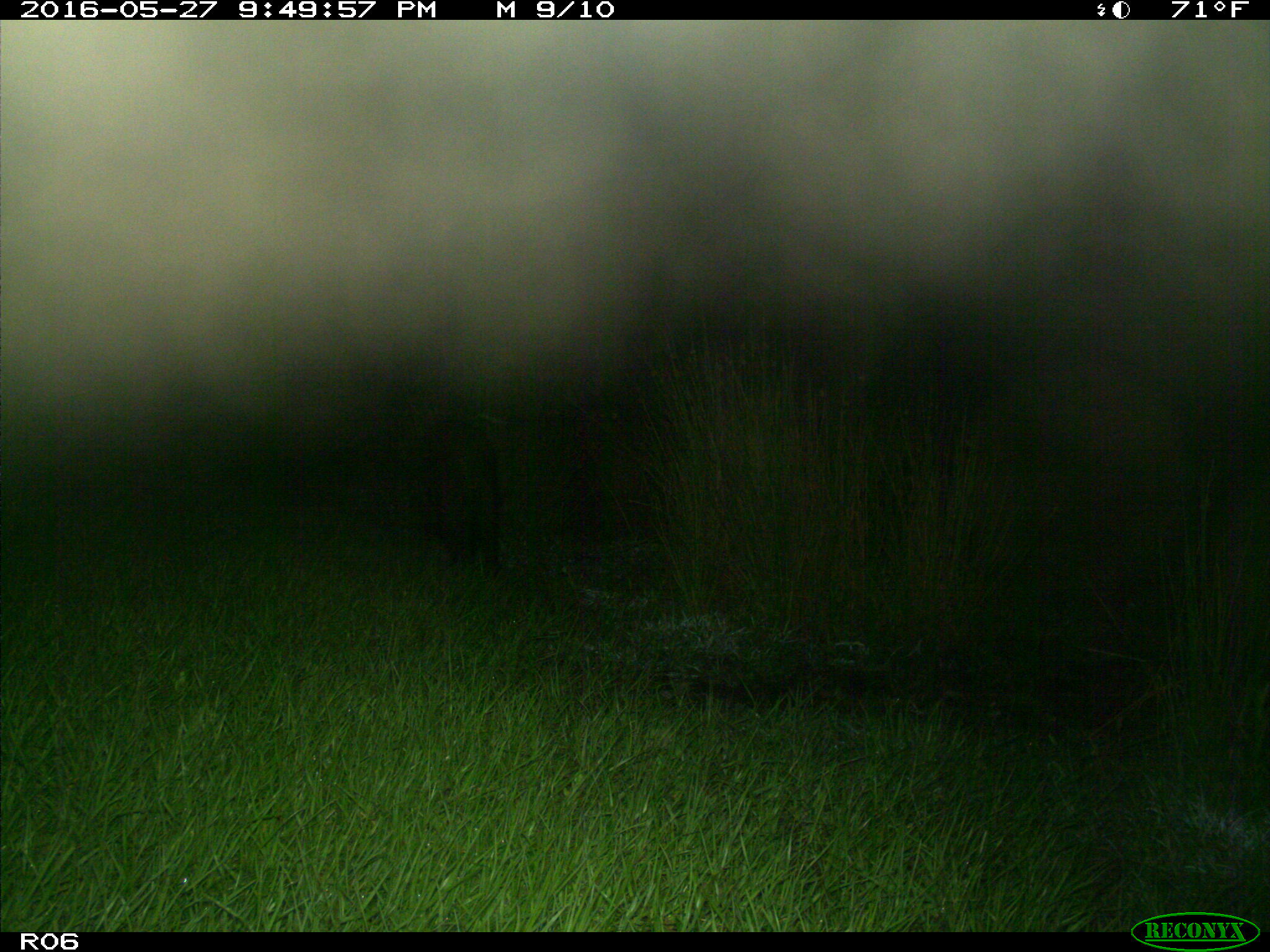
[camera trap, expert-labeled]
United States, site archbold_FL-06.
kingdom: Animalia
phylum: Chordata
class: Mammalia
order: Artiodactyla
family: Suidae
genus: Sus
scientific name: Sus scrofa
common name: wild boar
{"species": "Sus scrofa (wild boar)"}